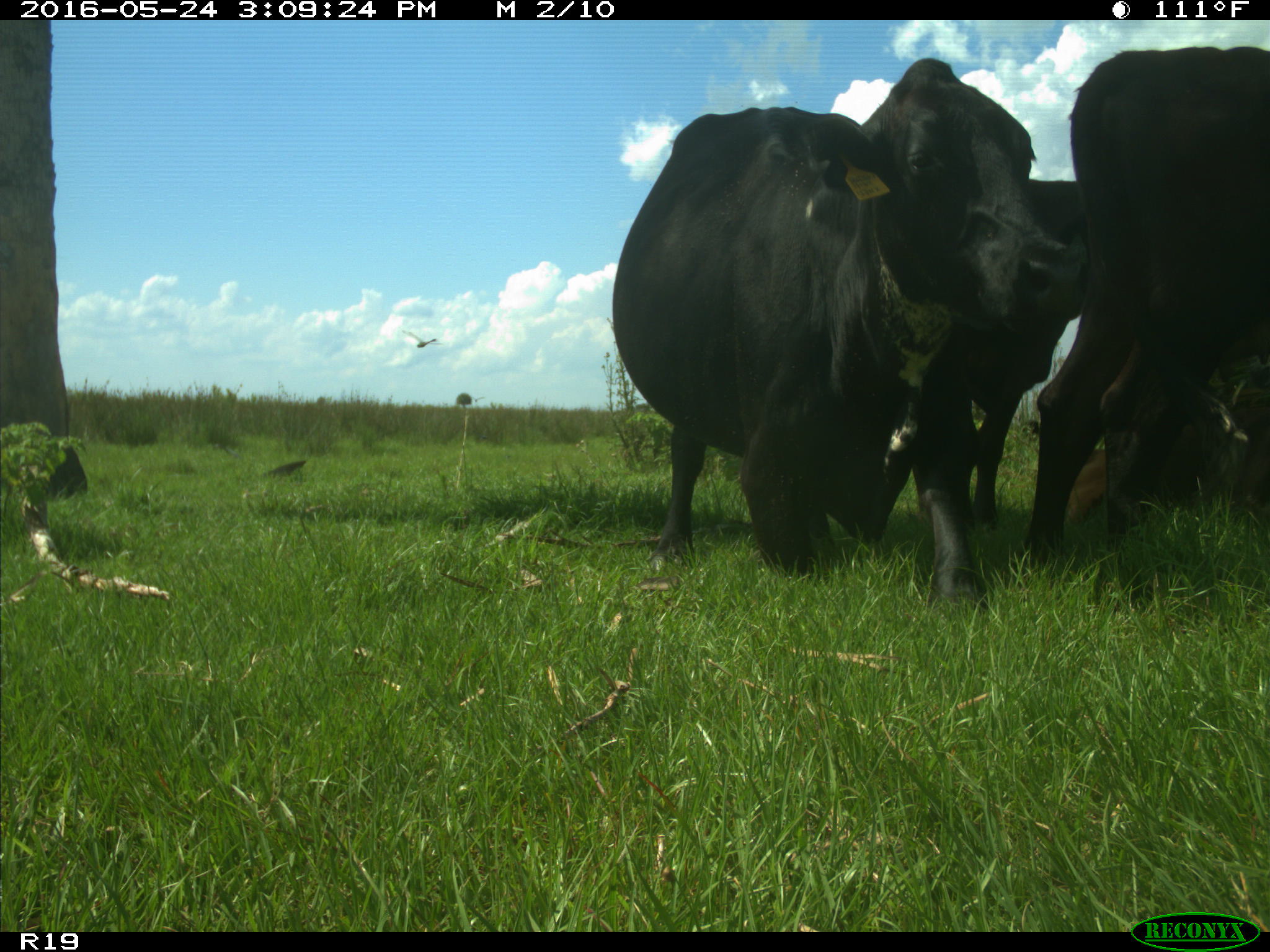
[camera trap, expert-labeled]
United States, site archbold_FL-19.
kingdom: Animalia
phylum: Chordata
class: Mammalia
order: Artiodactyla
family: Bovidae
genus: Bos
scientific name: Bos taurus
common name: domestic cow